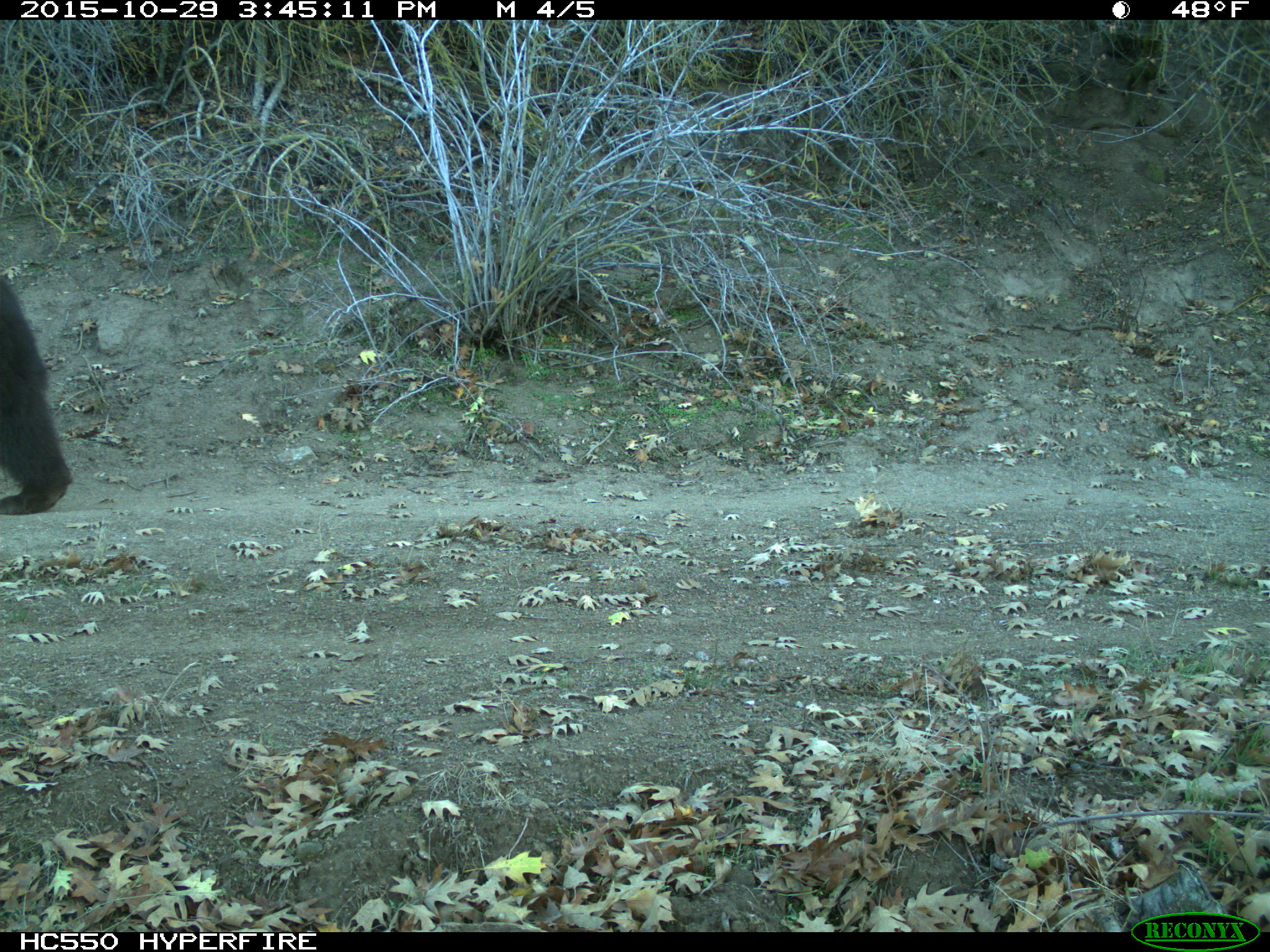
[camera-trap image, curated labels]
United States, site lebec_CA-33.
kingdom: Animalia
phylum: Chordata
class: Mammalia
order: Carnivora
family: Ursidae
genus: Ursus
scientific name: Ursus americanus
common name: american black bear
Ursus americanus (american black bear).